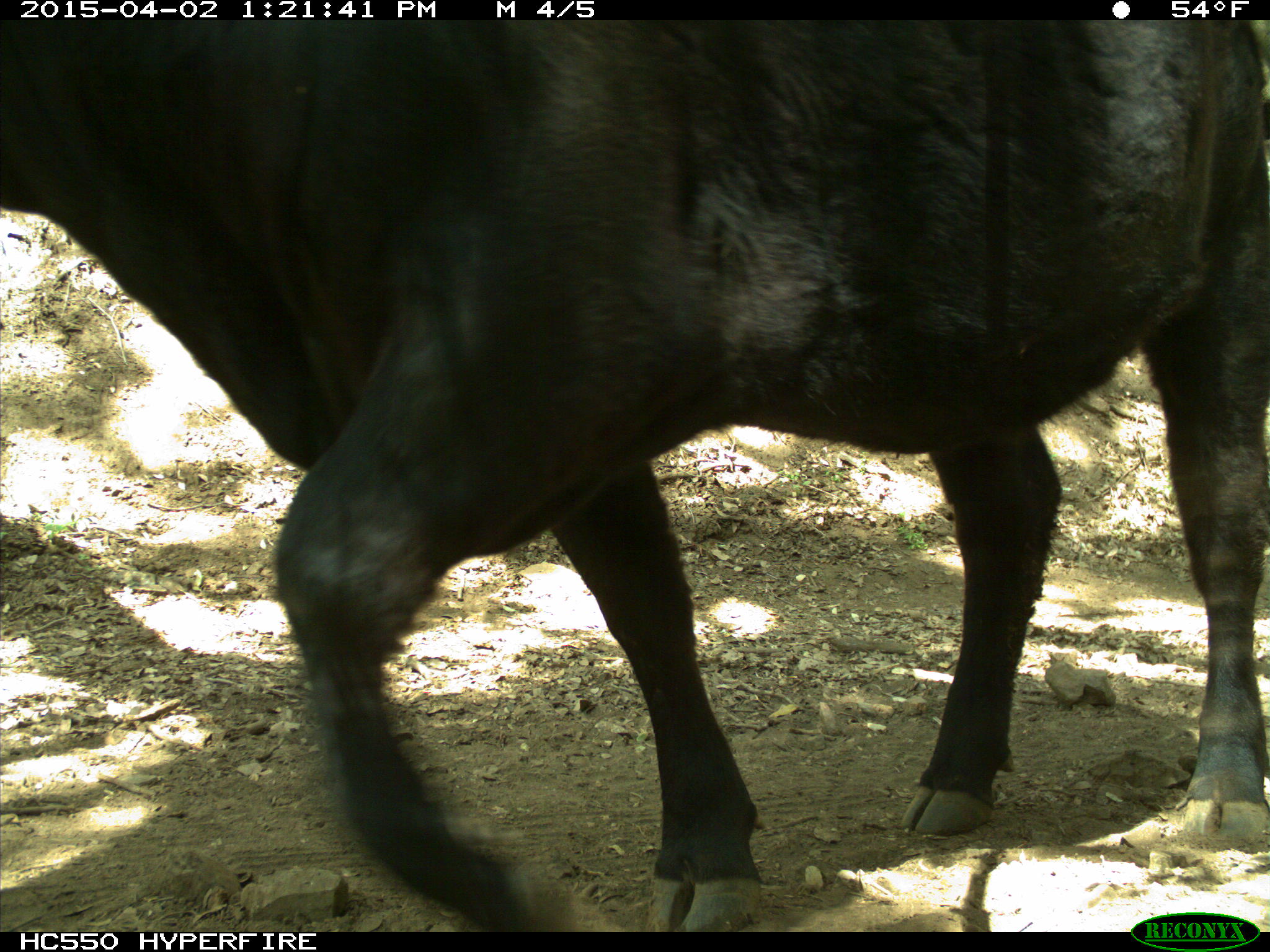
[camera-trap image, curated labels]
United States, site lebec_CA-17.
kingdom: Animalia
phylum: Chordata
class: Mammalia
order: Artiodactyla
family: Bovidae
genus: Bos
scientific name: Bos taurus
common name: domestic cow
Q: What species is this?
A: Bos taurus (domestic cow).